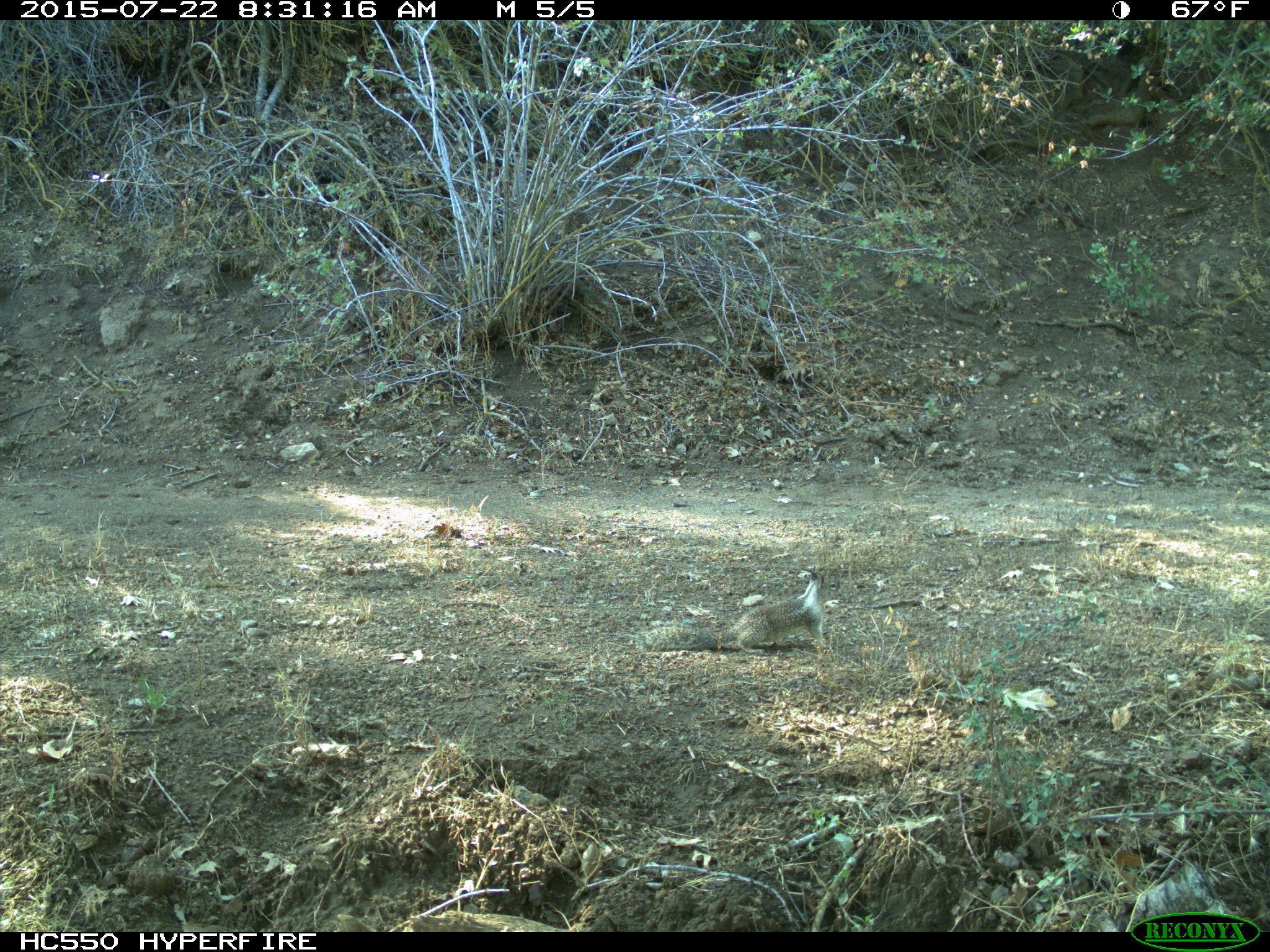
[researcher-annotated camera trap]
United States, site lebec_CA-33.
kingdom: Animalia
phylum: Chordata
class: Mammalia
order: Rodentia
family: Sciuridae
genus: Otospermophilus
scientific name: Otospermophilus beecheyi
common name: california ground squirrel